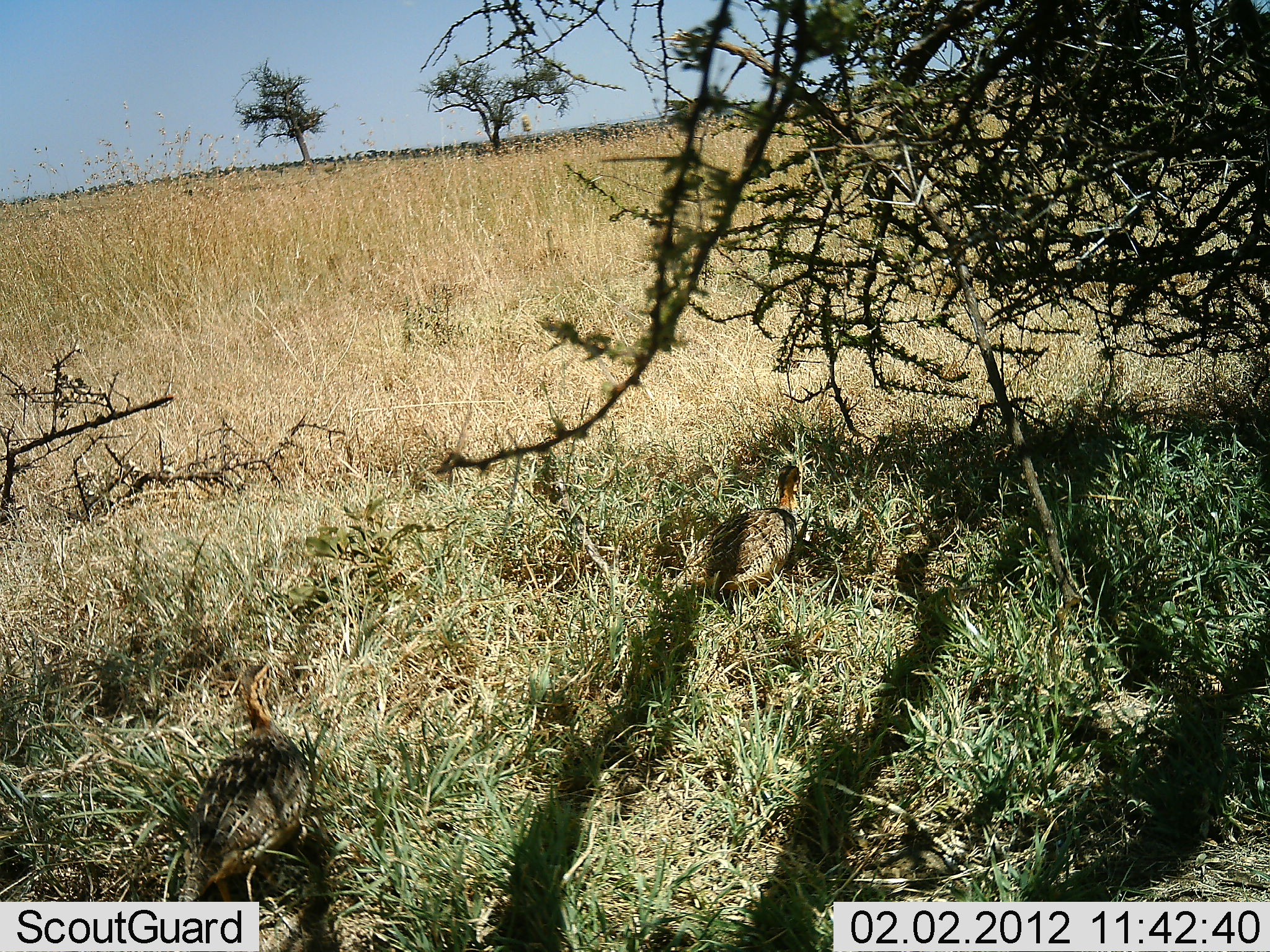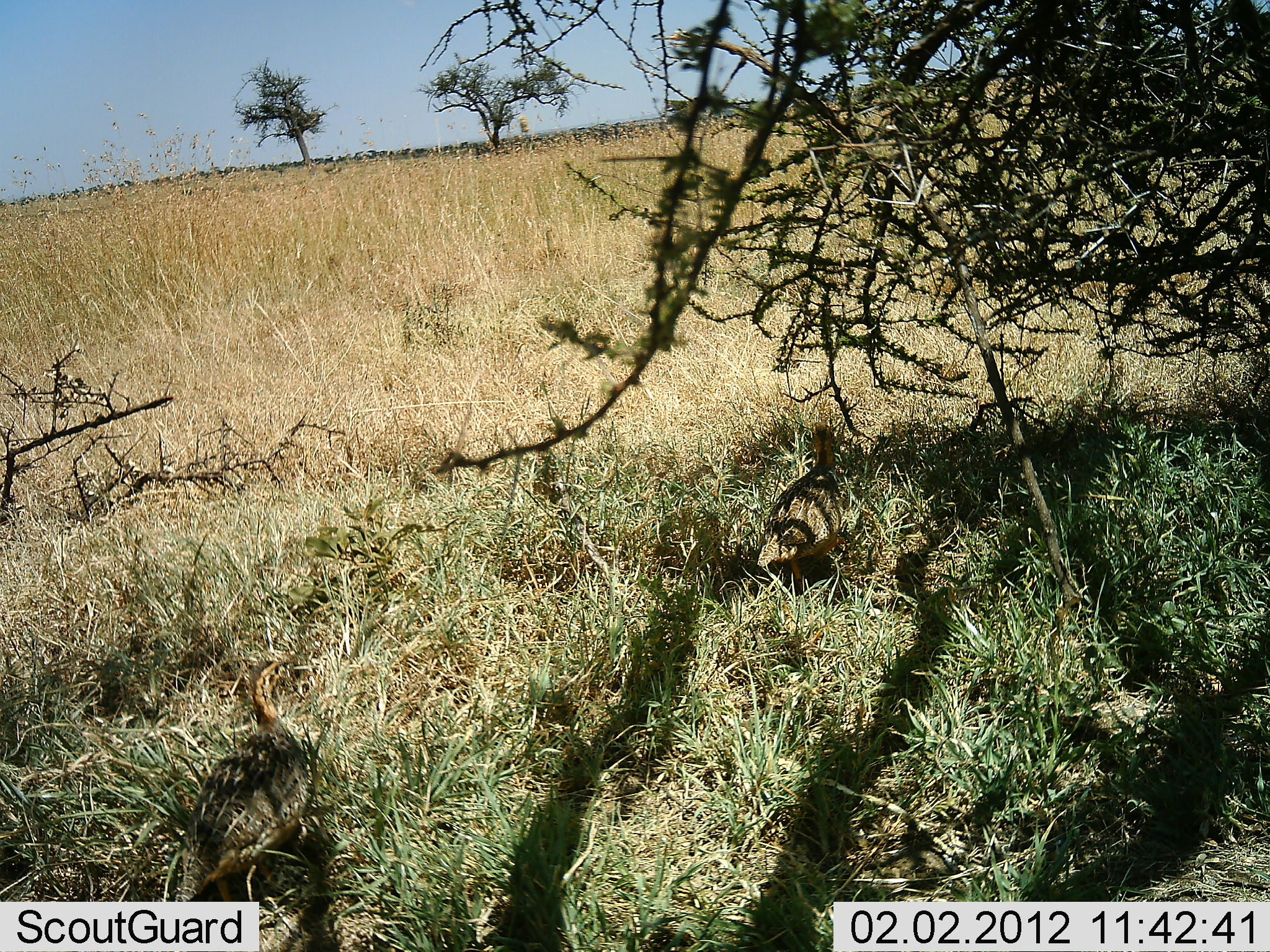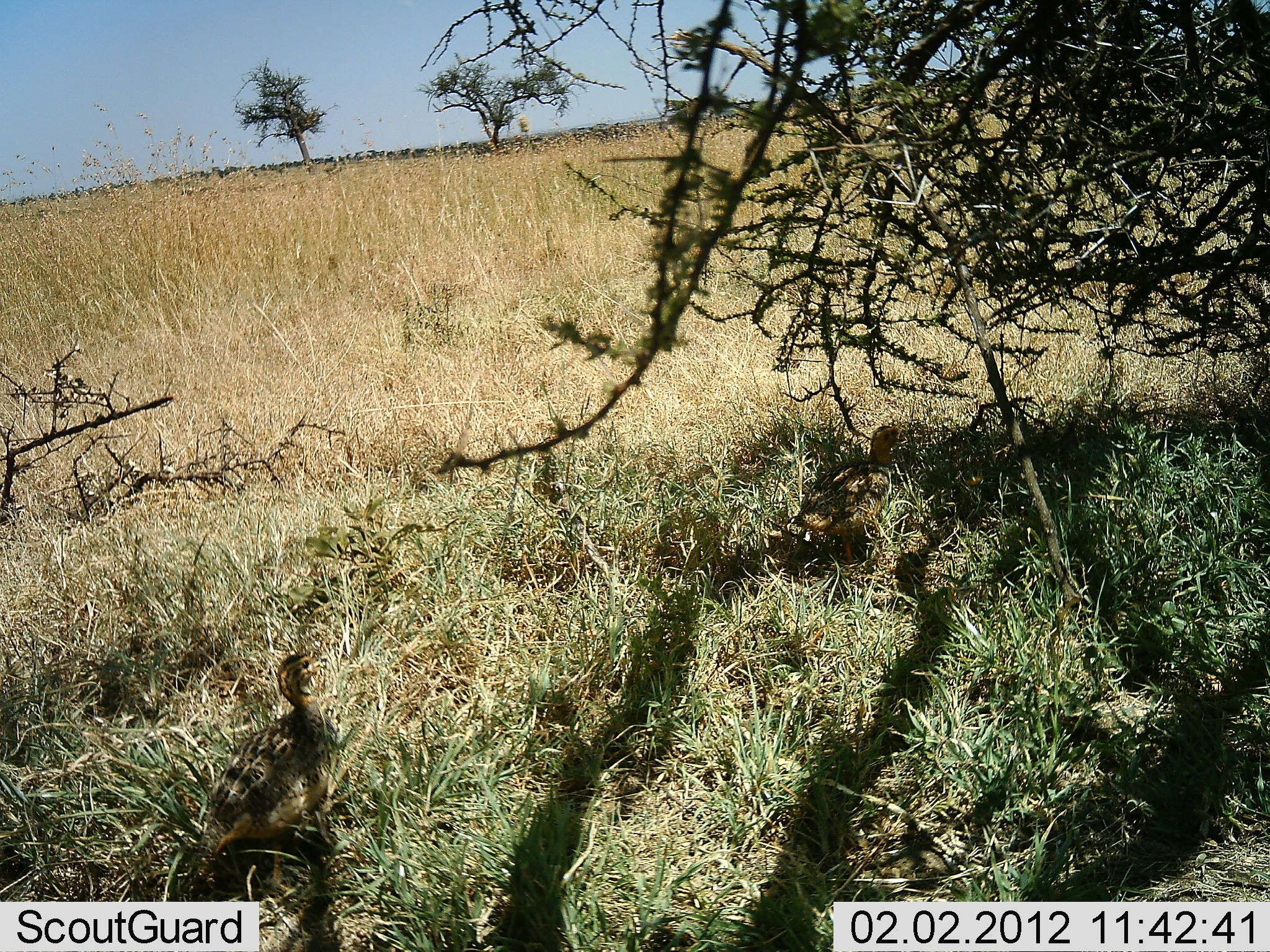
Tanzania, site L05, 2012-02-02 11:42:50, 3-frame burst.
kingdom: Animalia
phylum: Chordata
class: Aves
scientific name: Aves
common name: bird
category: otherbird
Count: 2.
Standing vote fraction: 12%.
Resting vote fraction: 0%.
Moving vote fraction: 94%.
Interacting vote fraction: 0%.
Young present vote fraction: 0%.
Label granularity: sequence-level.